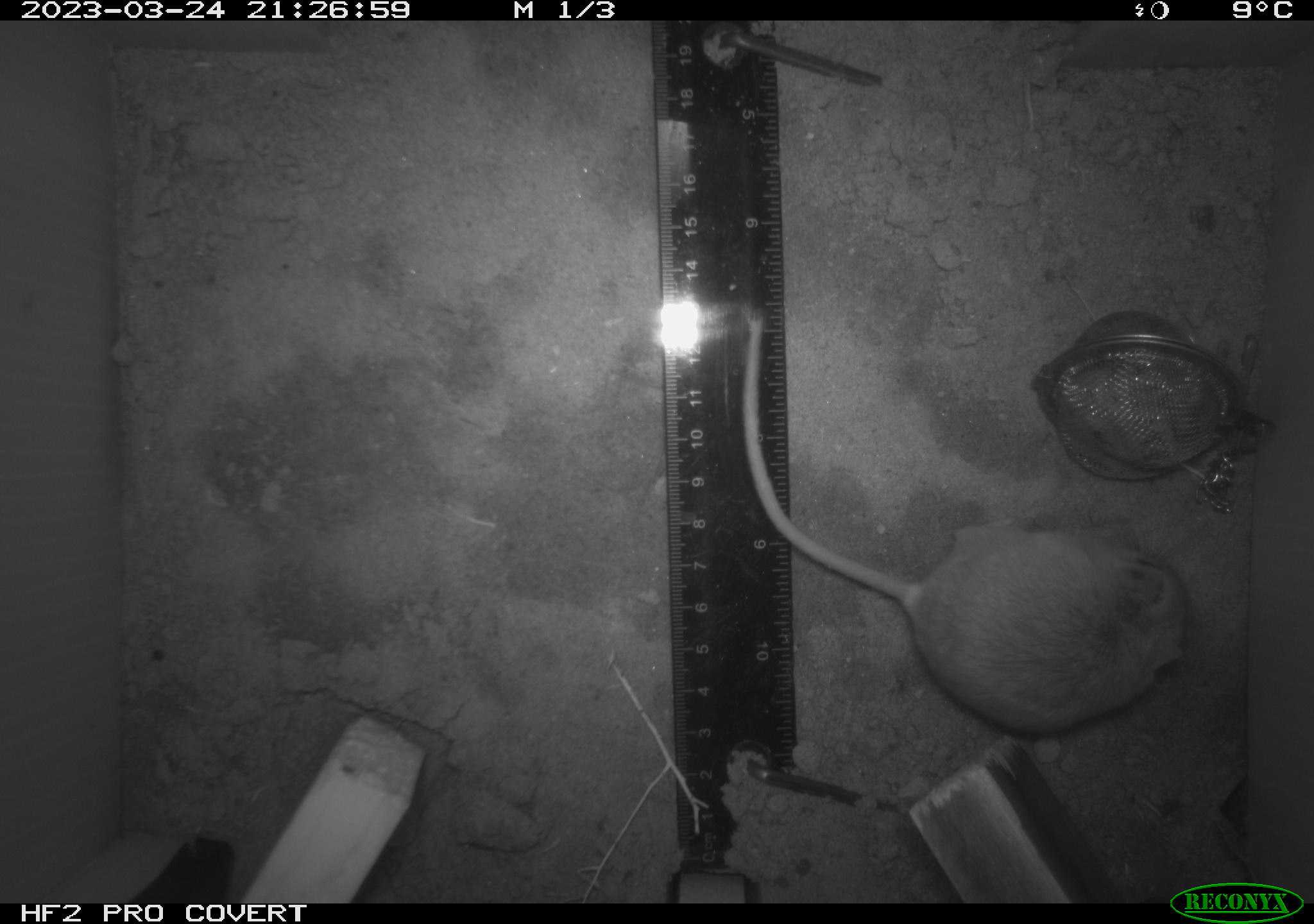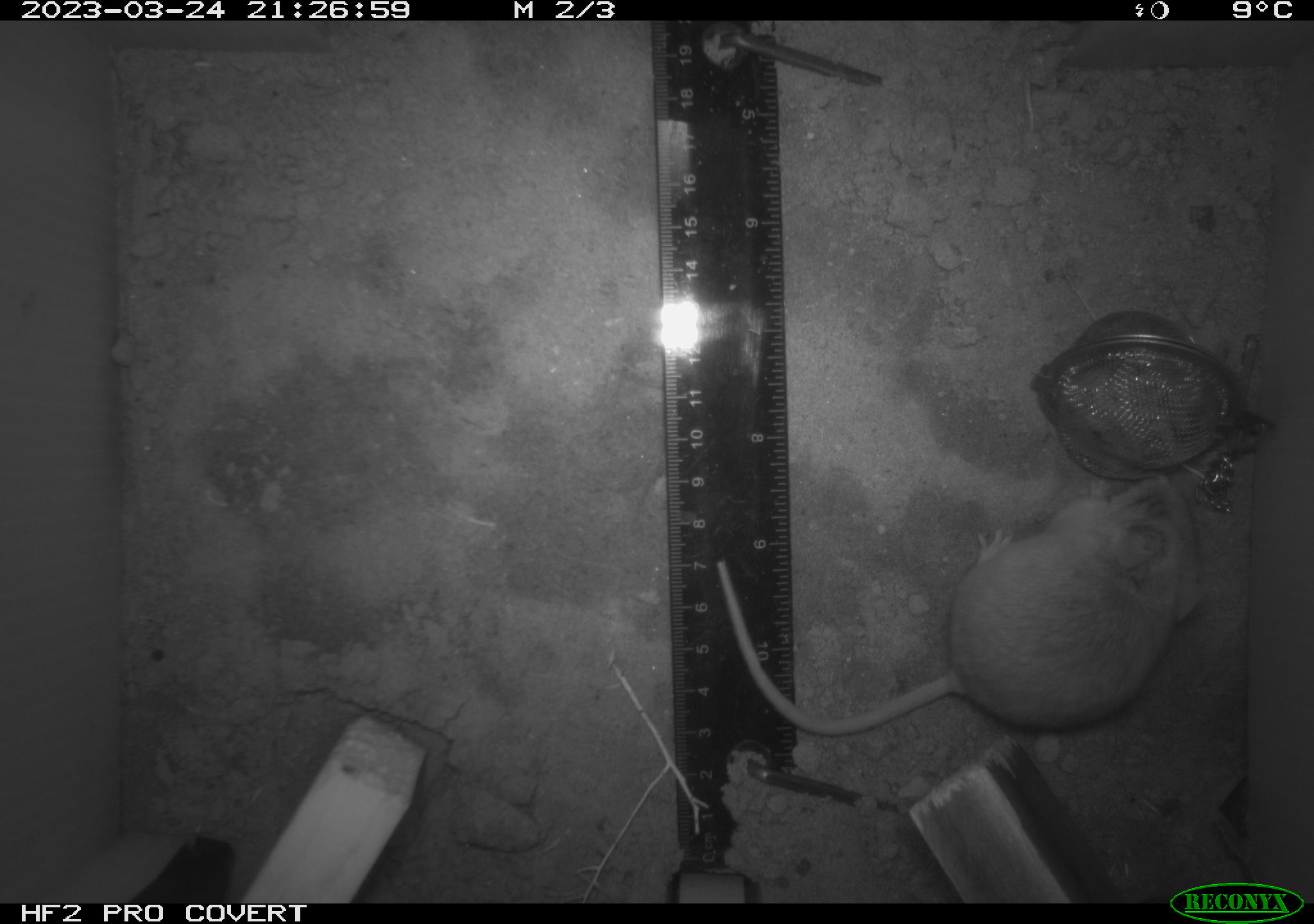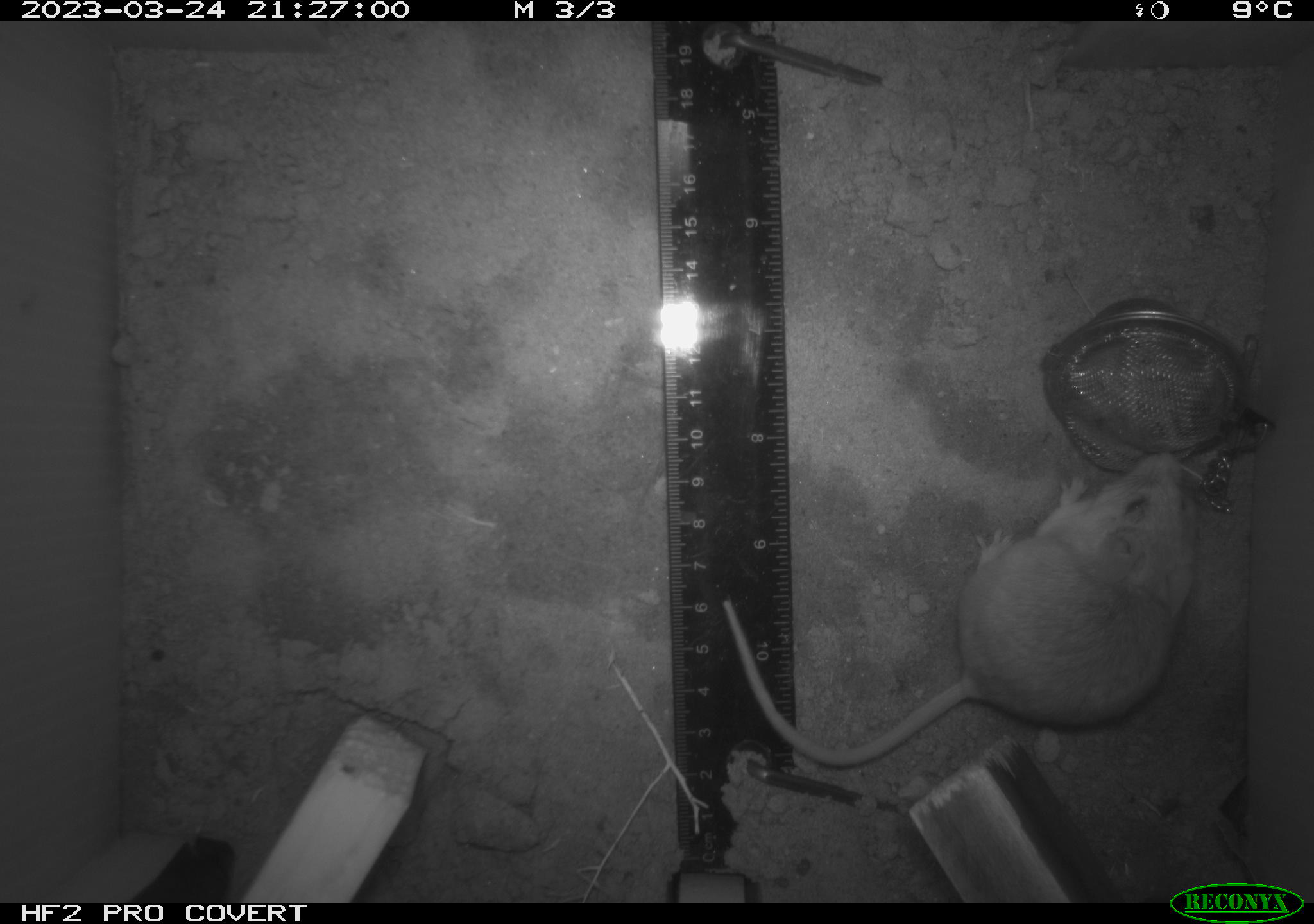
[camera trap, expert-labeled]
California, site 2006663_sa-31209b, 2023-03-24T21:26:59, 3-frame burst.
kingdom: Animalia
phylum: Chordata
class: Mammalia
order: Rodentia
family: Cricetidae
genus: Peromyscus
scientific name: Peromyscus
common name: deer mice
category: peromyscus species